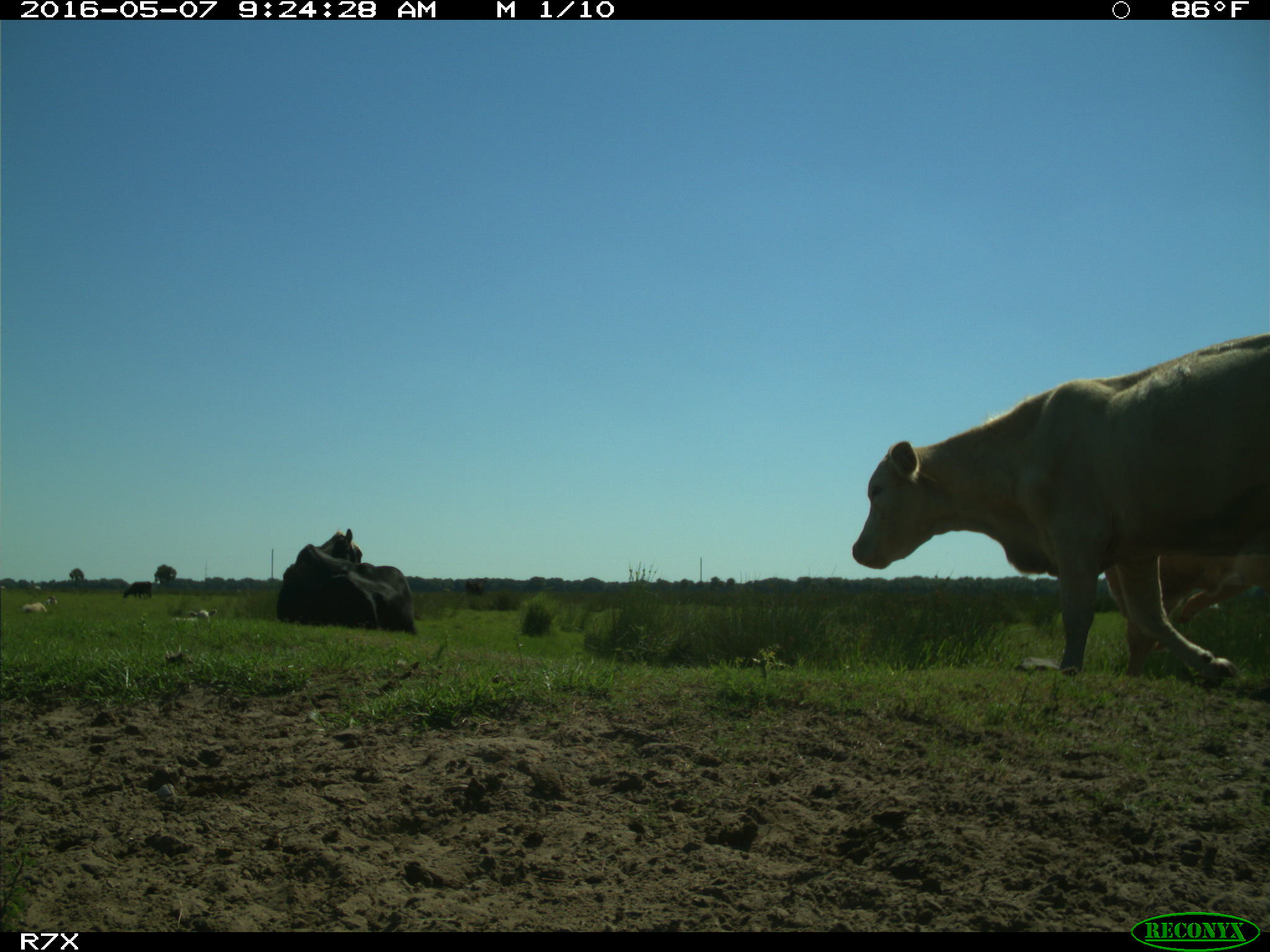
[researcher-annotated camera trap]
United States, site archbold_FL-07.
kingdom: Animalia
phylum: Chordata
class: Mammalia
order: Artiodactyla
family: Bovidae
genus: Bos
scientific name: Bos taurus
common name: domestic cow